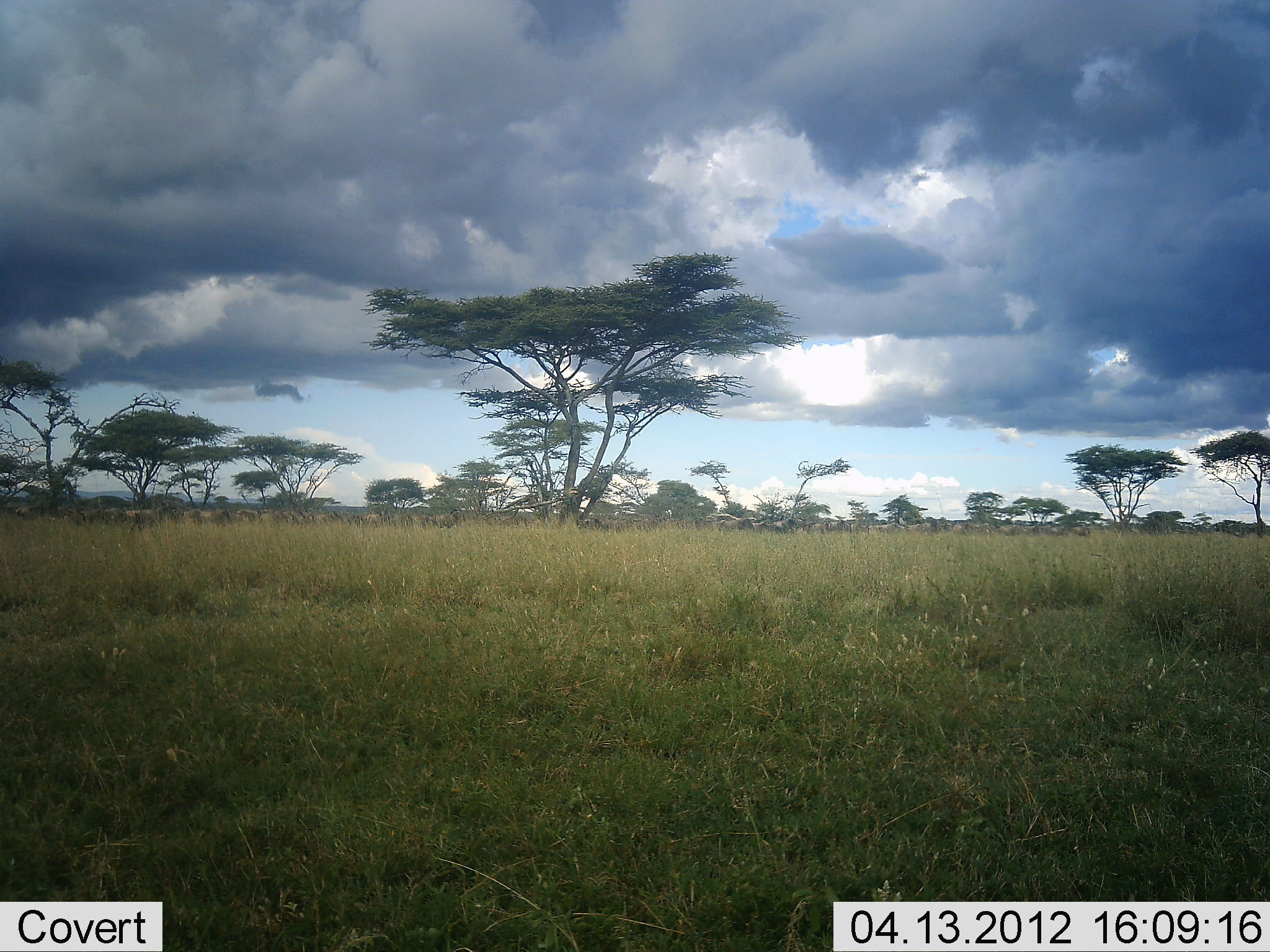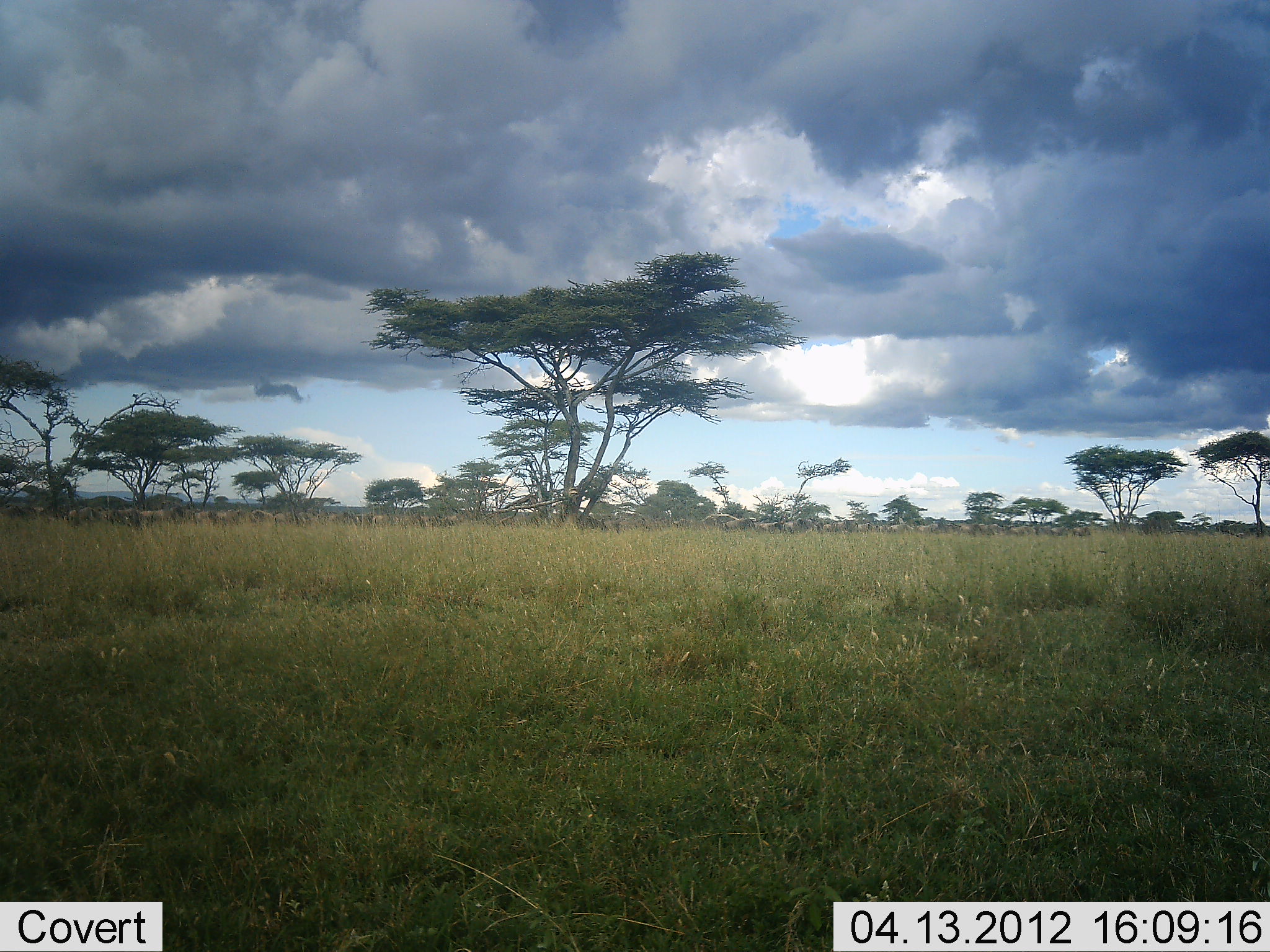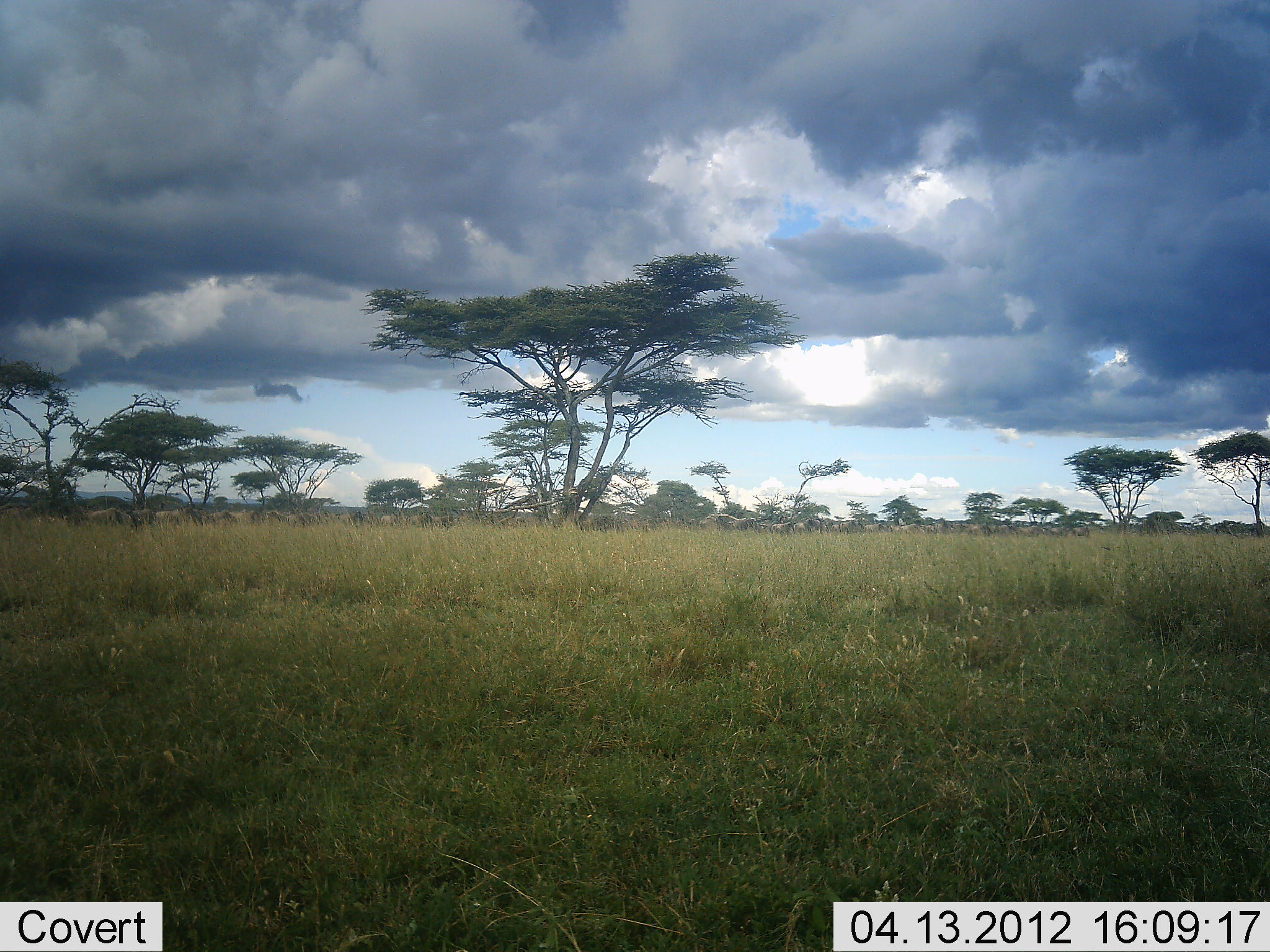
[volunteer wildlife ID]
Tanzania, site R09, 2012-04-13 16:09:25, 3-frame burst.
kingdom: Animalia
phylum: Chordata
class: Mammalia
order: Artiodactyla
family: Bovidae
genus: Connochaetes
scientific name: Connochaetes taurinus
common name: blue wildebeest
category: wildebeest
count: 11-50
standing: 13%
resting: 0%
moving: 100%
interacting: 0%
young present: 0%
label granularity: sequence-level